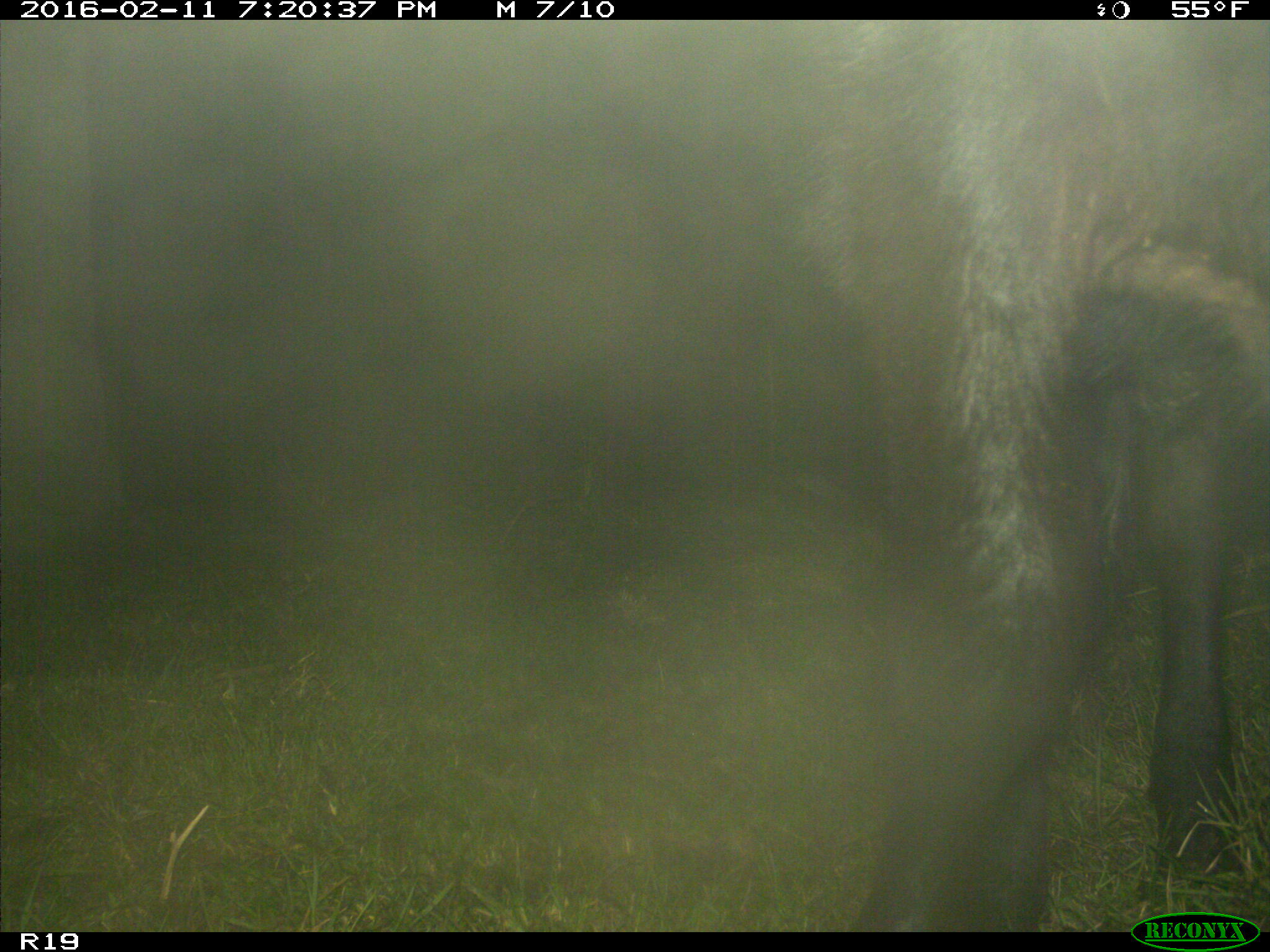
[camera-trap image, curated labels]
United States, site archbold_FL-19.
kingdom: Animalia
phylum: Chordata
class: Mammalia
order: Artiodactyla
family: Bovidae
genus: Bos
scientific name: Bos taurus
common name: domestic cow